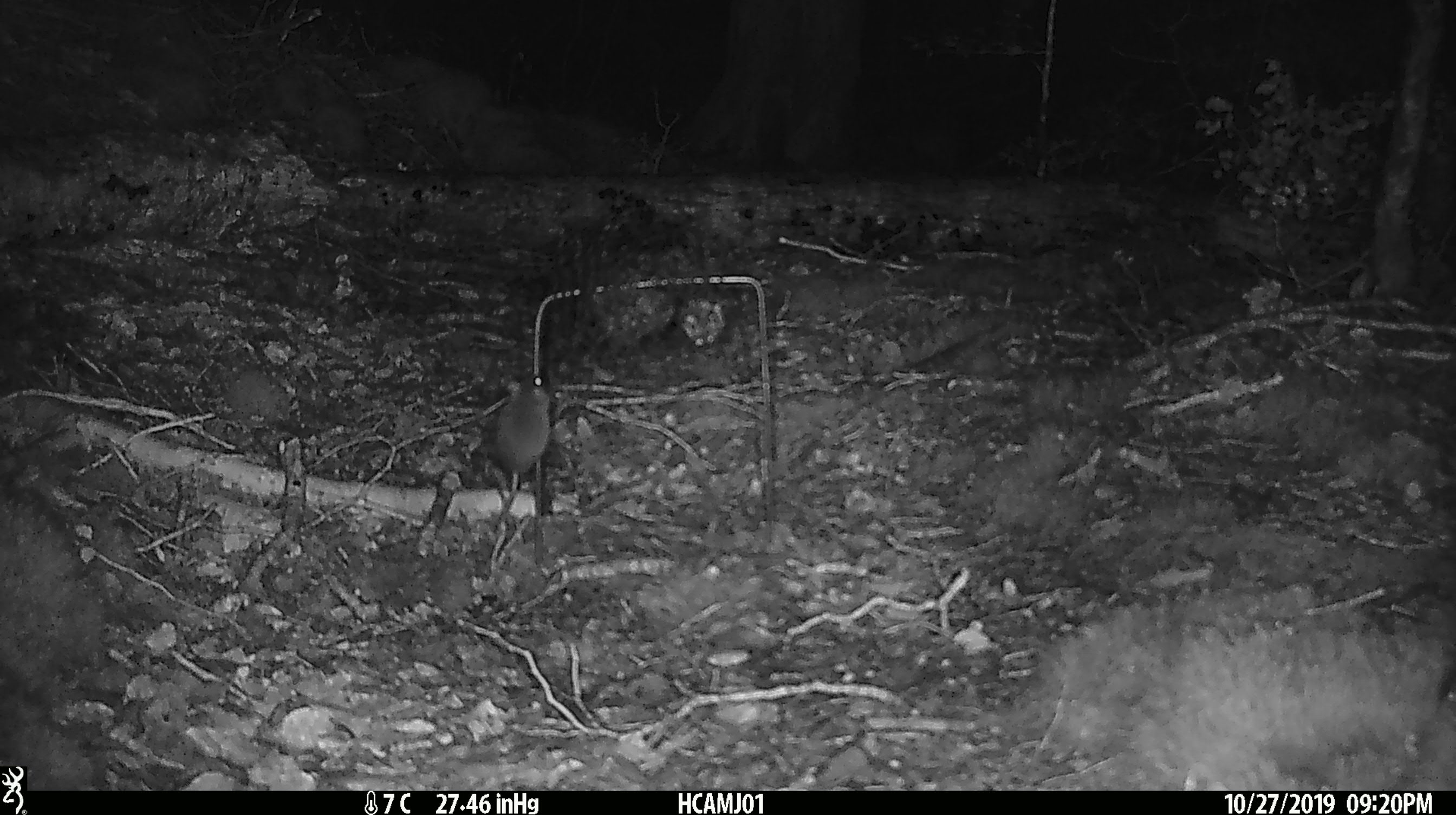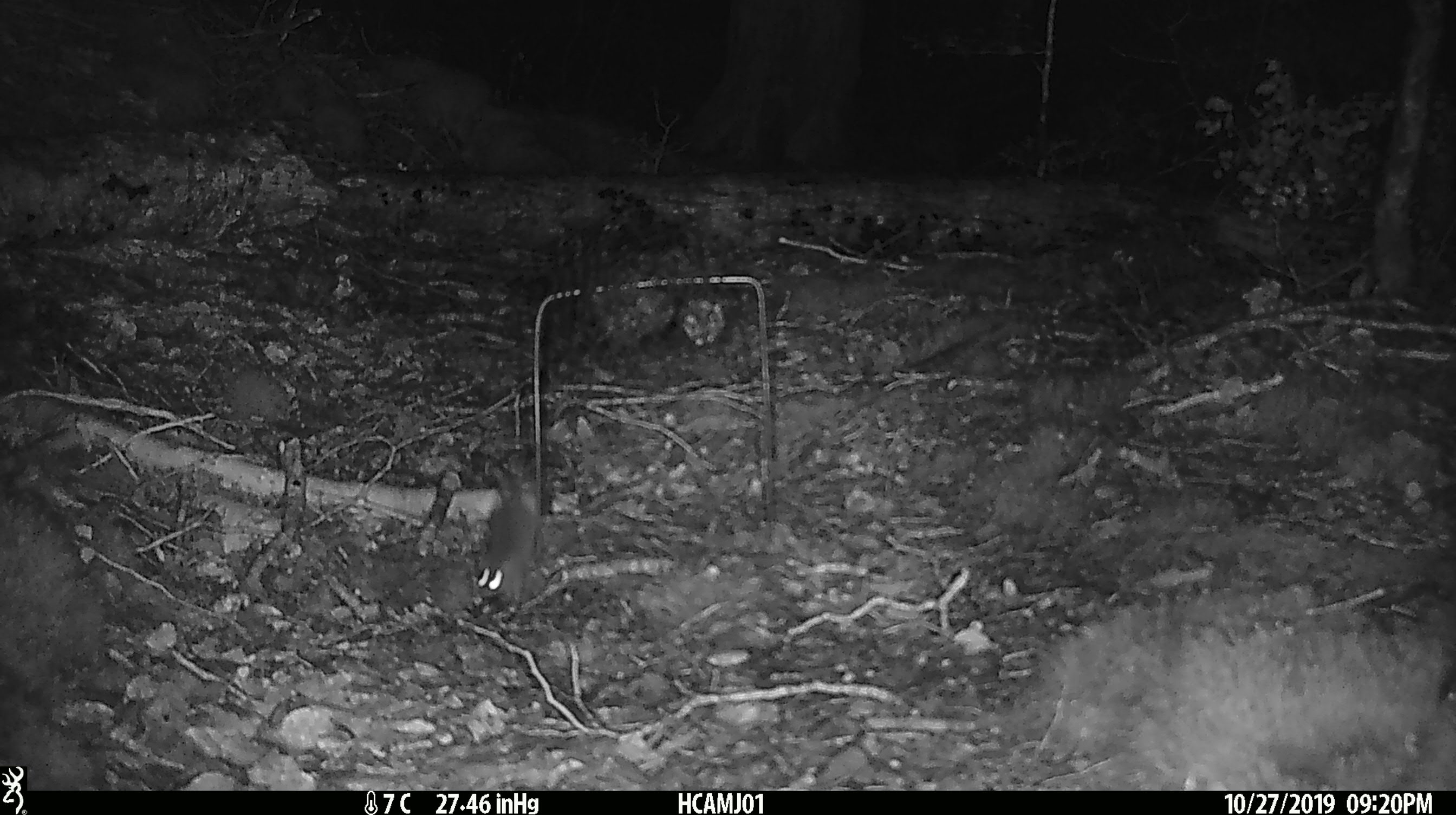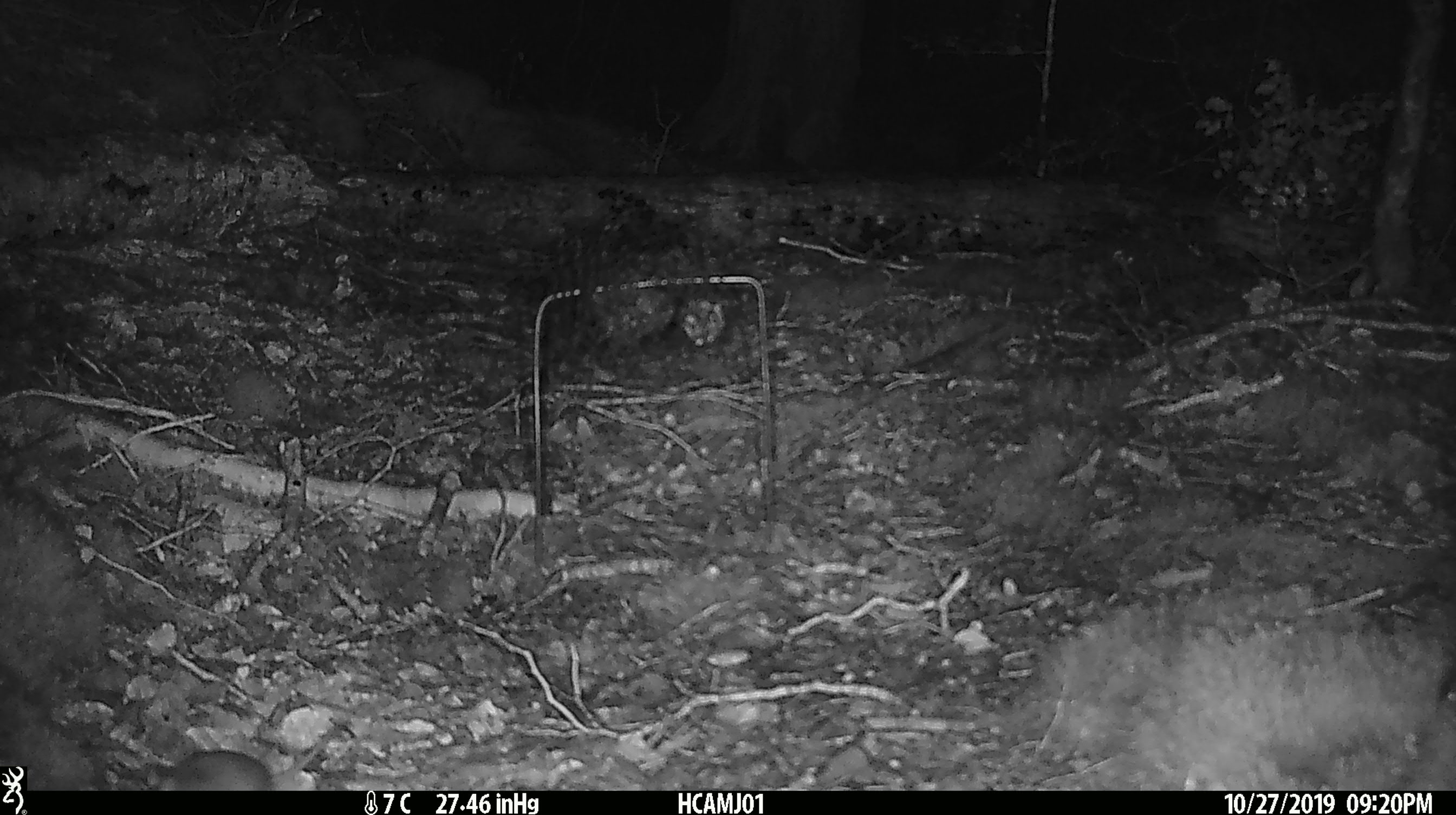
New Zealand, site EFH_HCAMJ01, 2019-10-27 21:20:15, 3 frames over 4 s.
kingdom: Animalia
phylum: Chordata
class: Mammalia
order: Rodentia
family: Muridae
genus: Mus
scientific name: Mus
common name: mouse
Mouse (Mus).